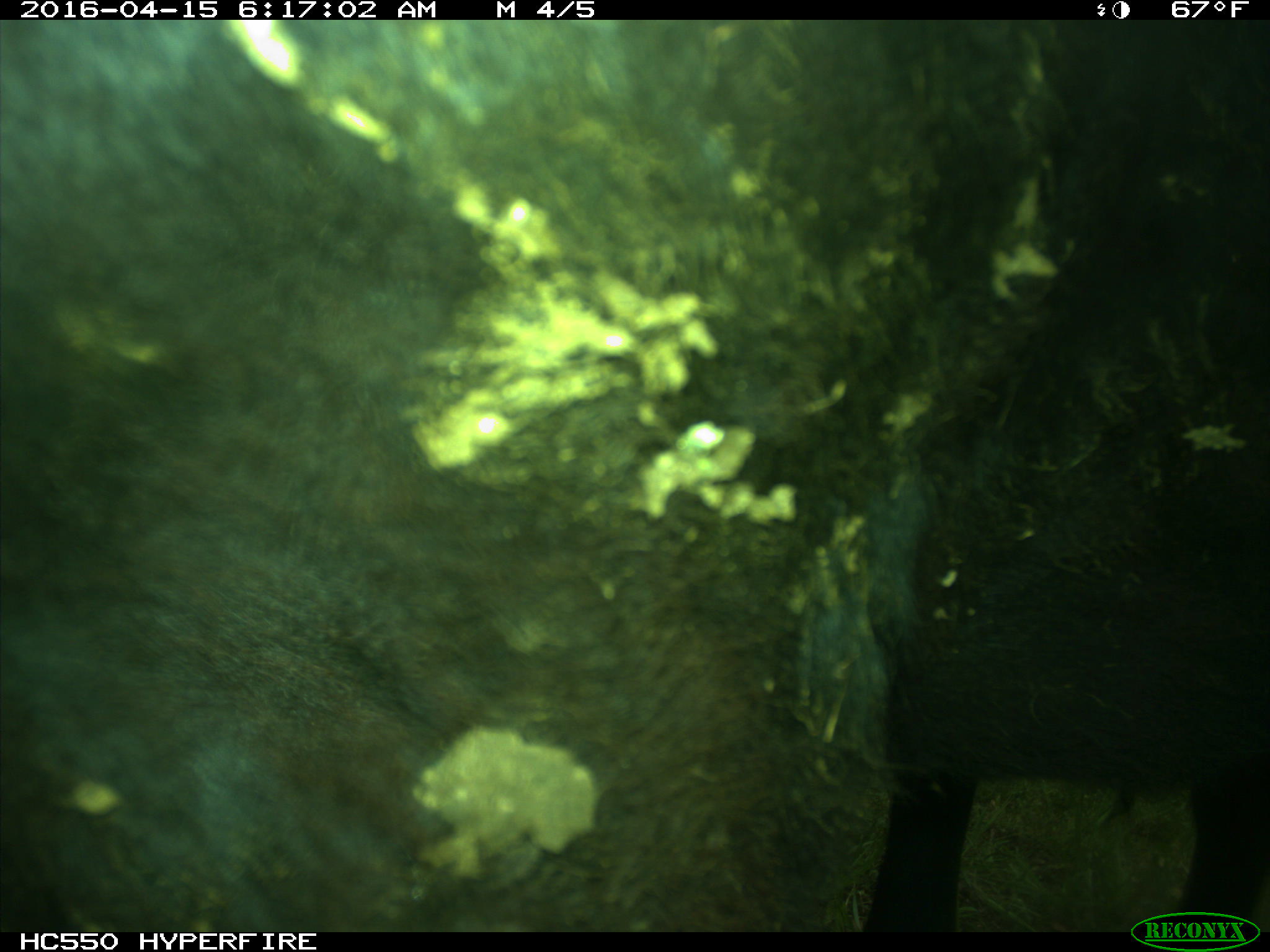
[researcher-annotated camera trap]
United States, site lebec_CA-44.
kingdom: Animalia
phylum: Chordata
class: Mammalia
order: Artiodactyla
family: Bovidae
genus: Bos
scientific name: Bos taurus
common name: domestic cow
Bos taurus (domestic cow).